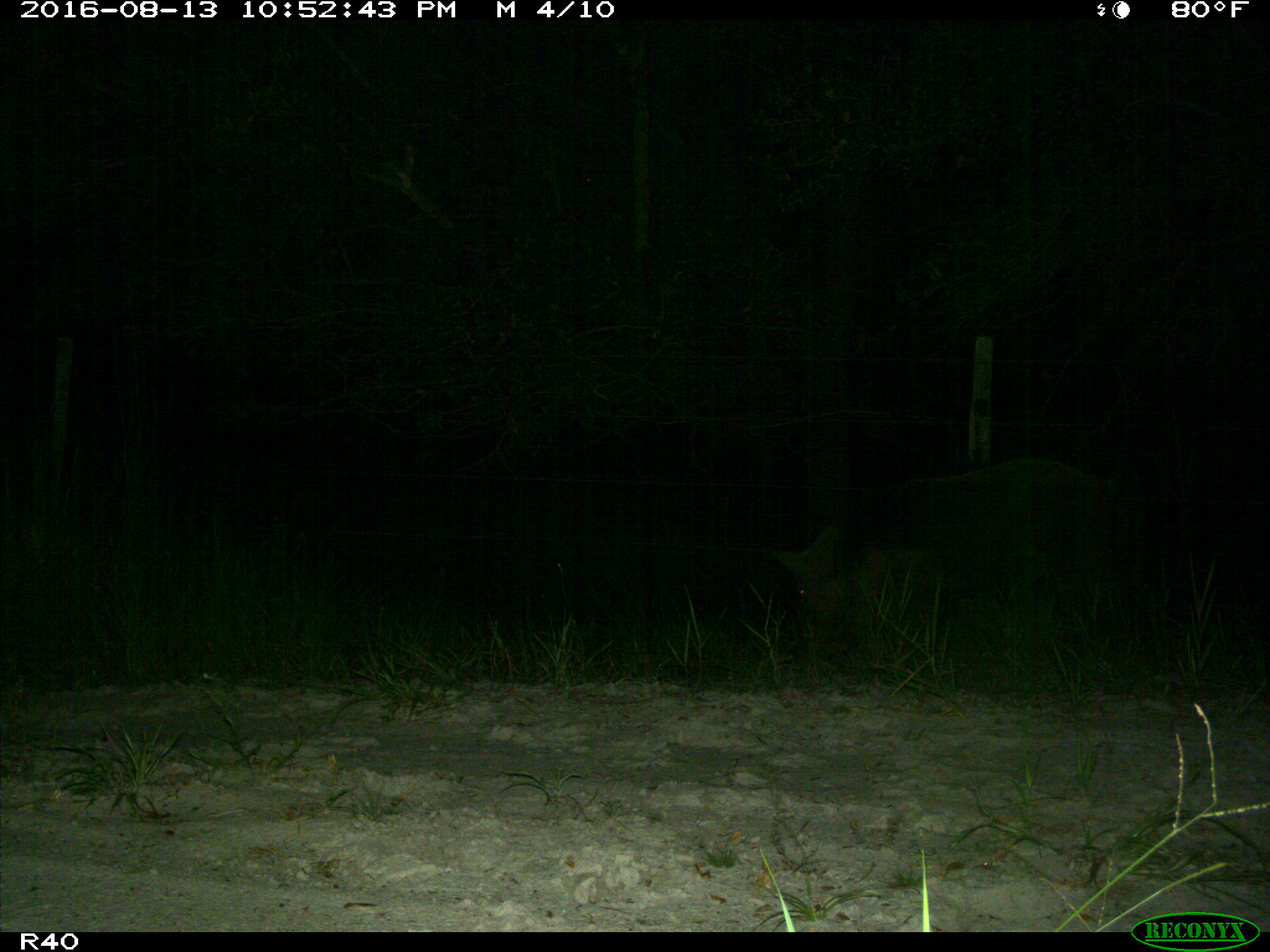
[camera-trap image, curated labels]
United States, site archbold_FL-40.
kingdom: Animalia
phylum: Chordata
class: Mammalia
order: Artiodactyla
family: Suidae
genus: Sus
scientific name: Sus scrofa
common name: wild boar